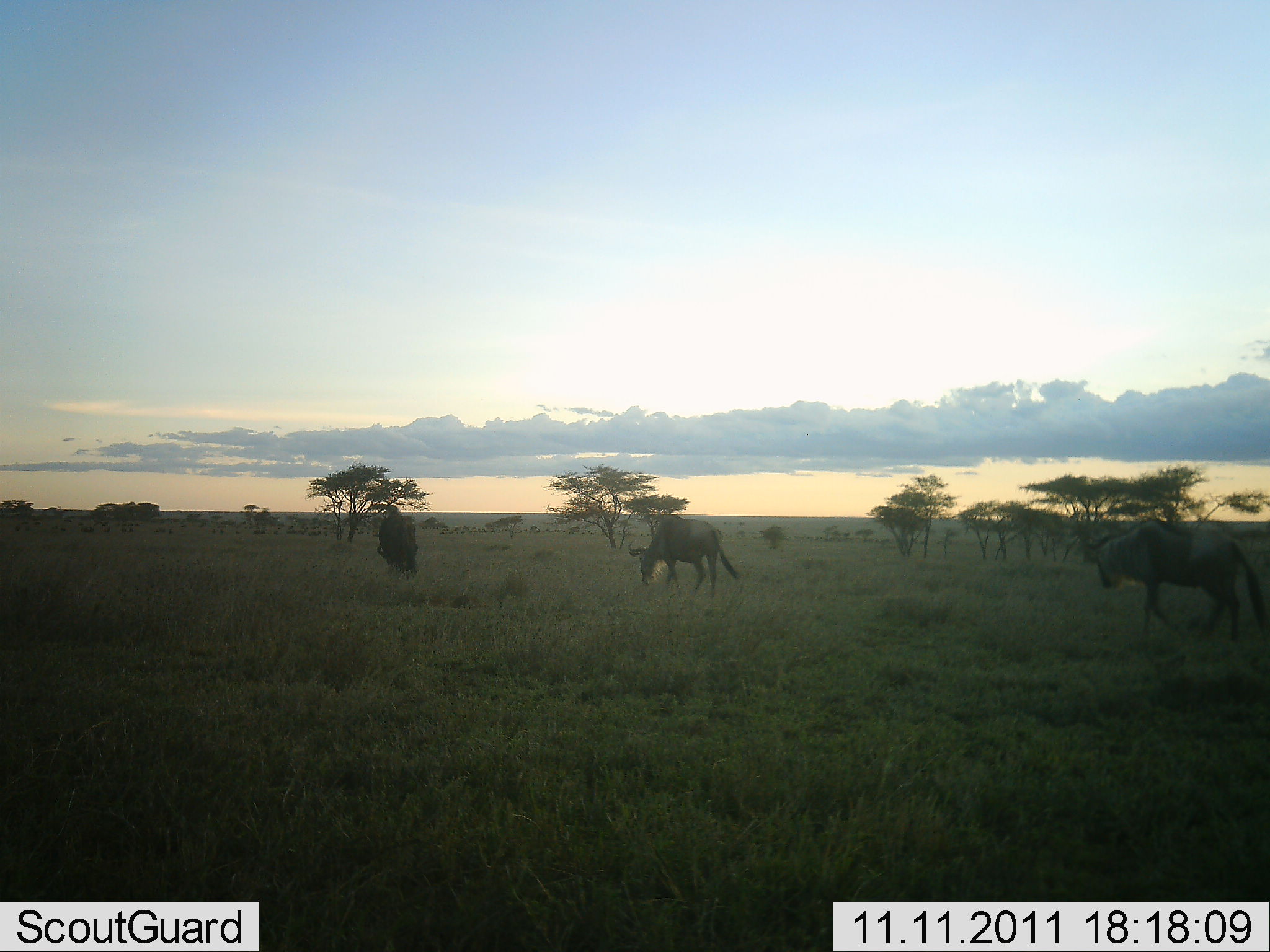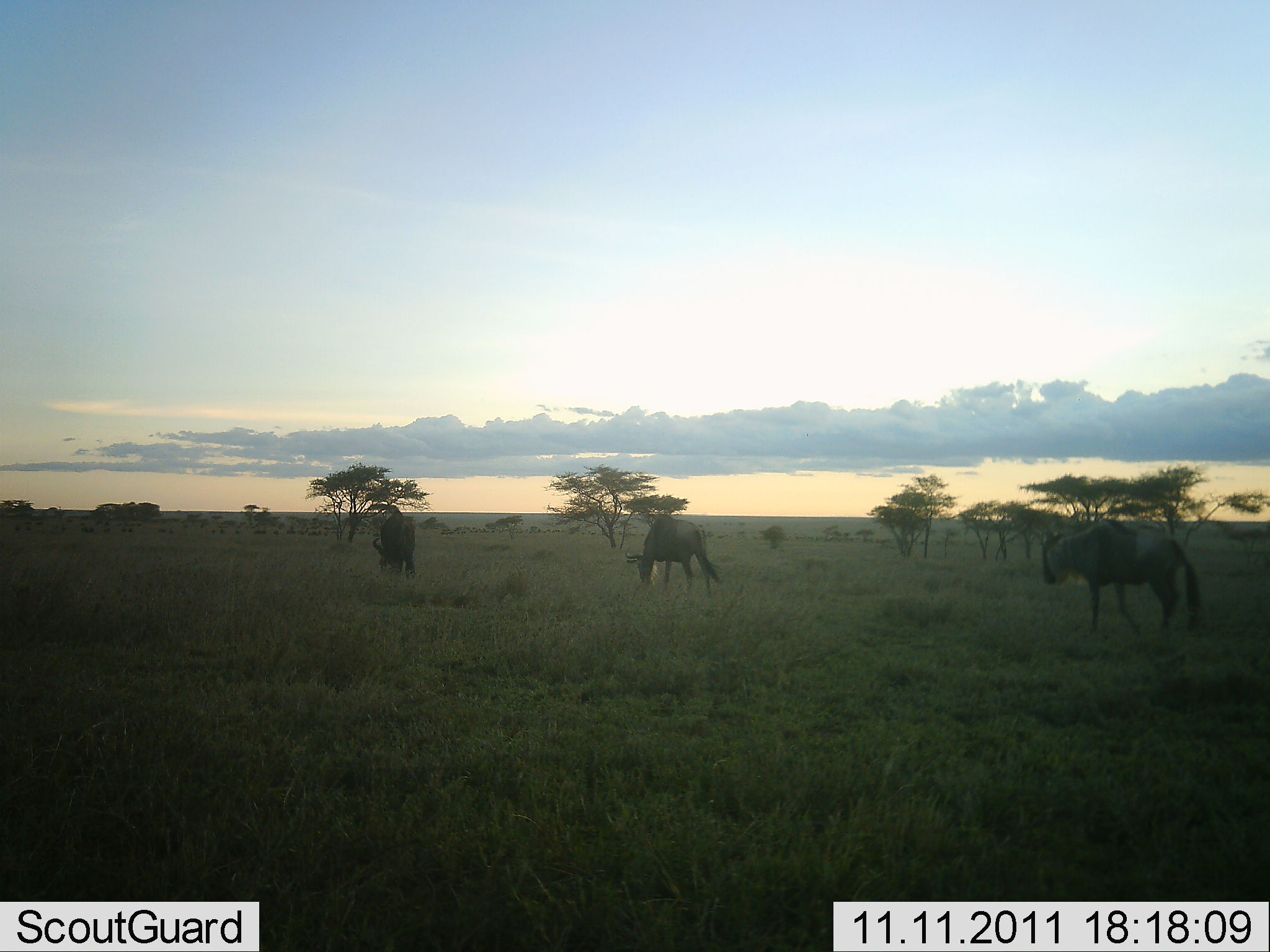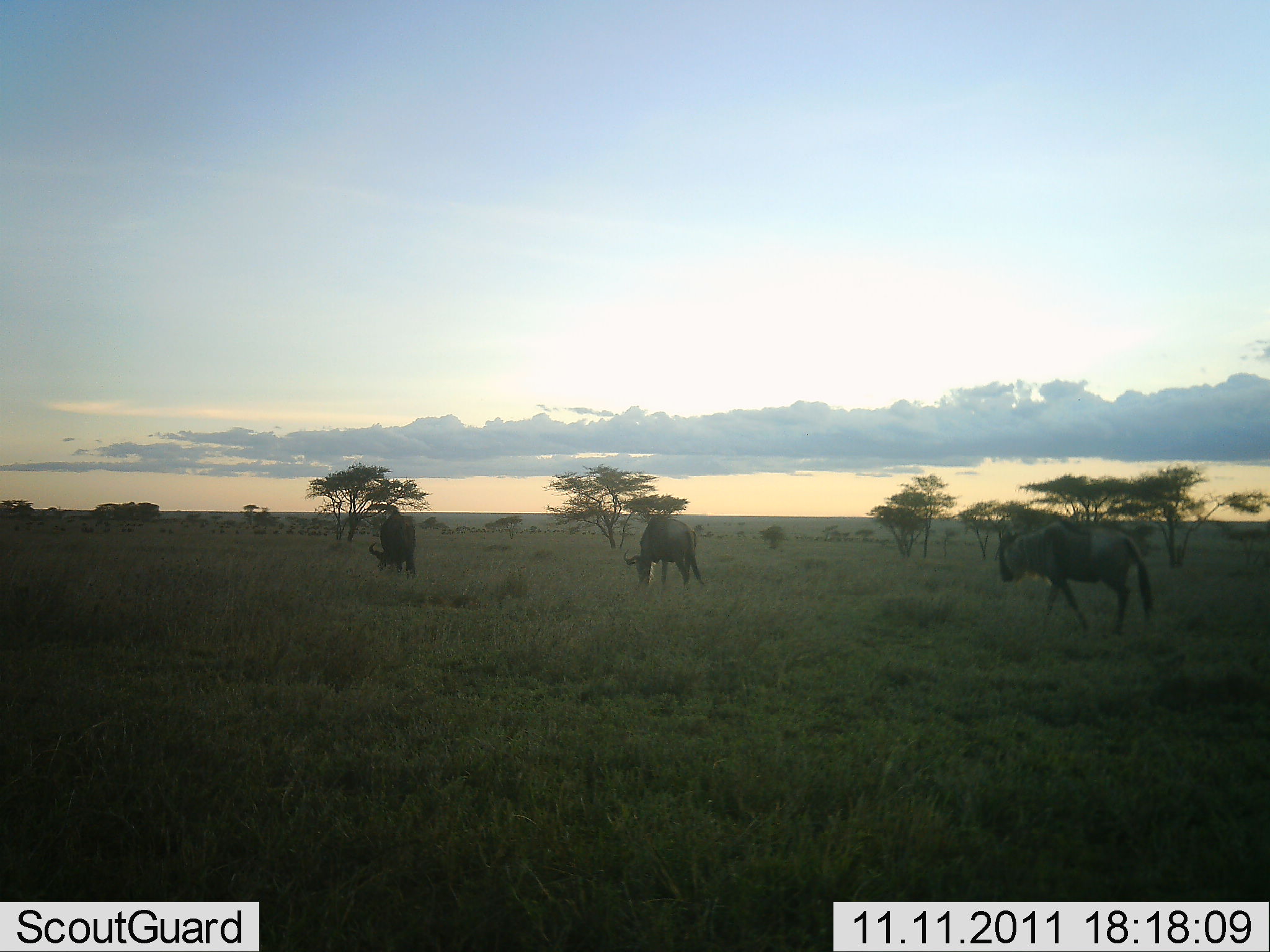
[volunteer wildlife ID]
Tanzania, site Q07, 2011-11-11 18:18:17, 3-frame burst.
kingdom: Animalia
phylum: Chordata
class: Mammalia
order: Artiodactyla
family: Bovidae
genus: Connochaetes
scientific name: Connochaetes taurinus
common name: blue wildebeest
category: wildebeest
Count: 3.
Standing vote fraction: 8%.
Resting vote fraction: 0%.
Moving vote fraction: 69%.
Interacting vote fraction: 0%.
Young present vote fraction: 0%.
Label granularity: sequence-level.